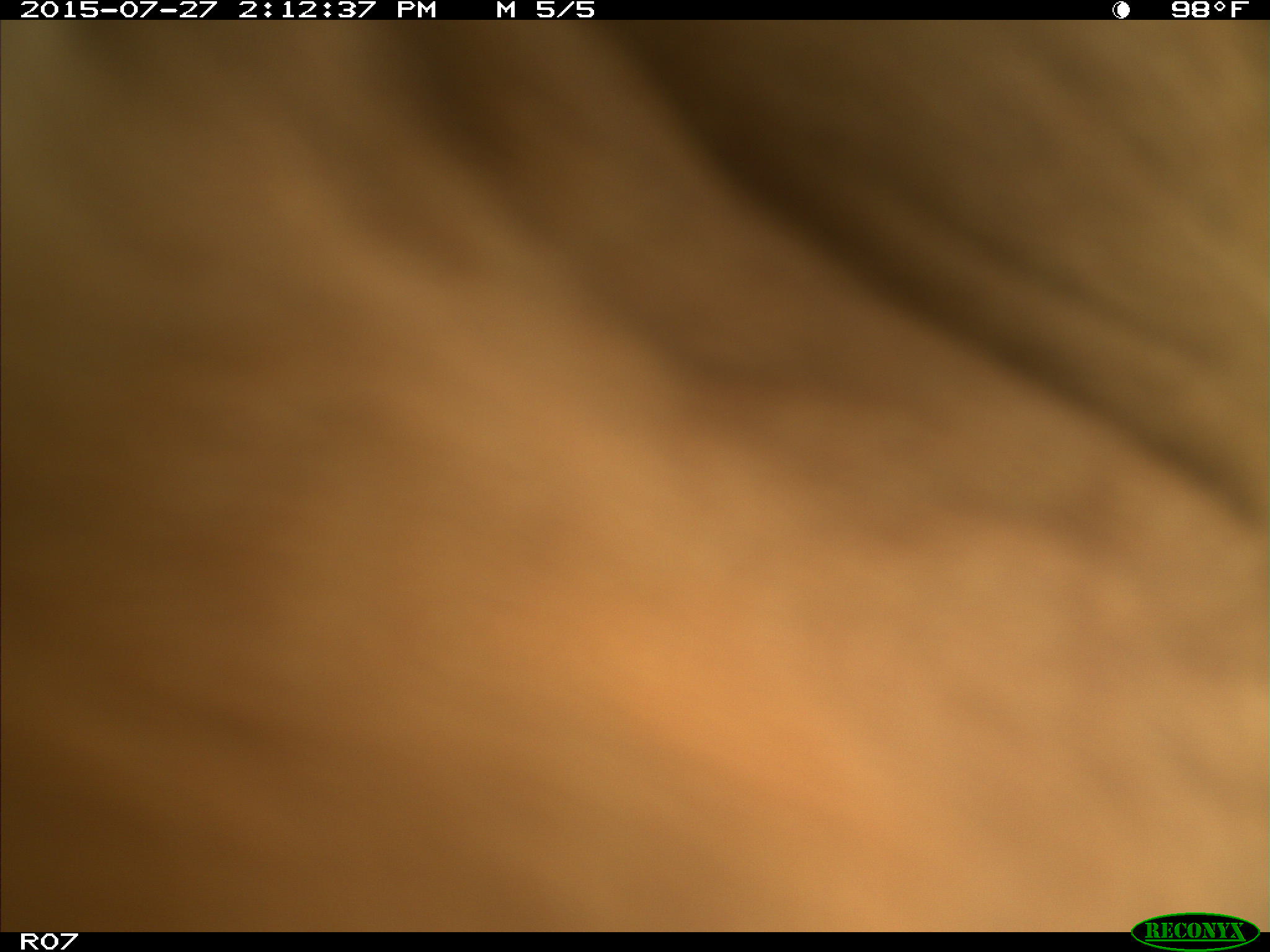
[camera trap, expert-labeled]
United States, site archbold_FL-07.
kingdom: Animalia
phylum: Chordata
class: Mammalia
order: Artiodactyla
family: Bovidae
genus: Bos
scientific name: Bos taurus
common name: domestic cow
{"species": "Bos taurus (domestic cow)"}